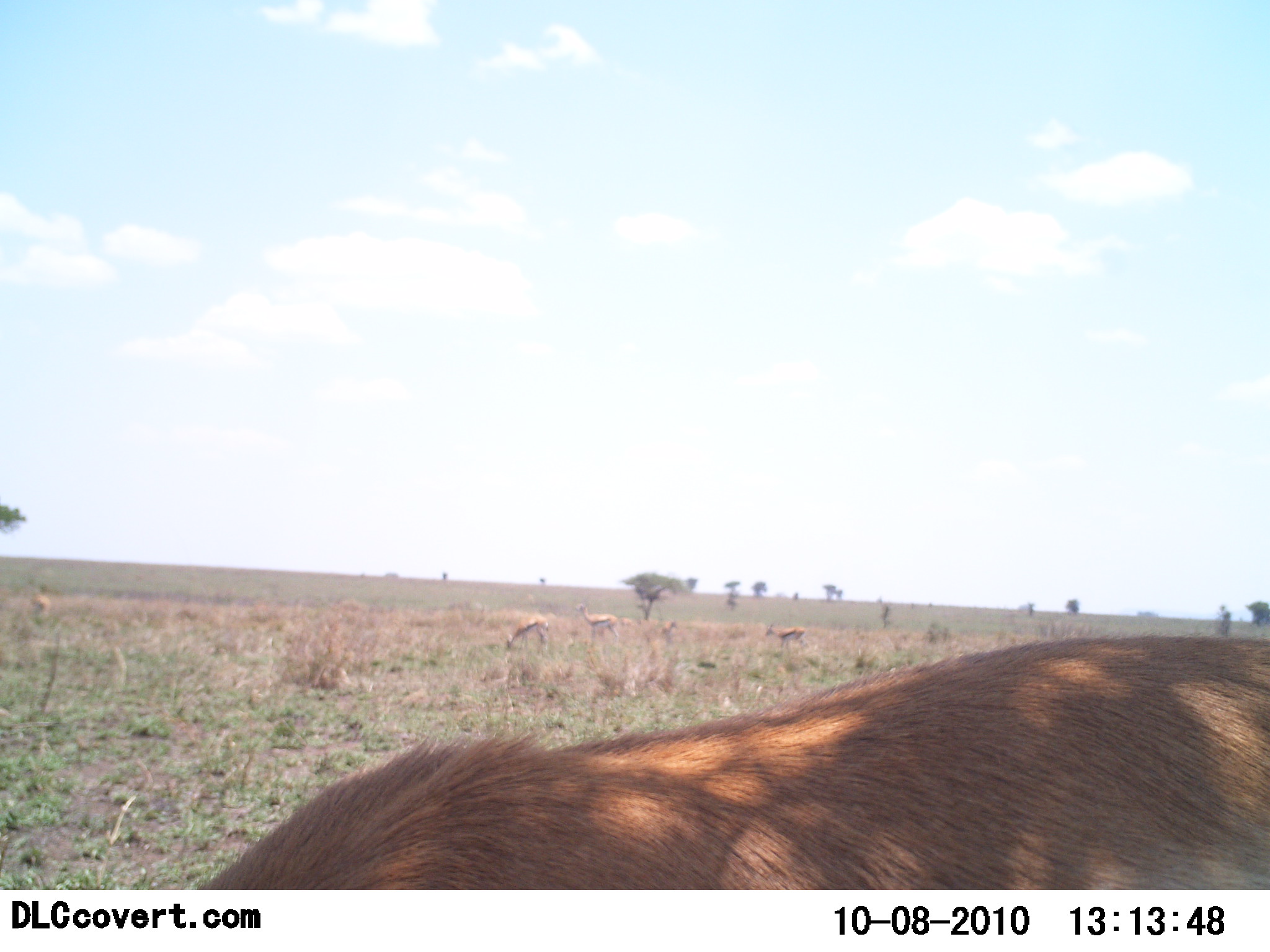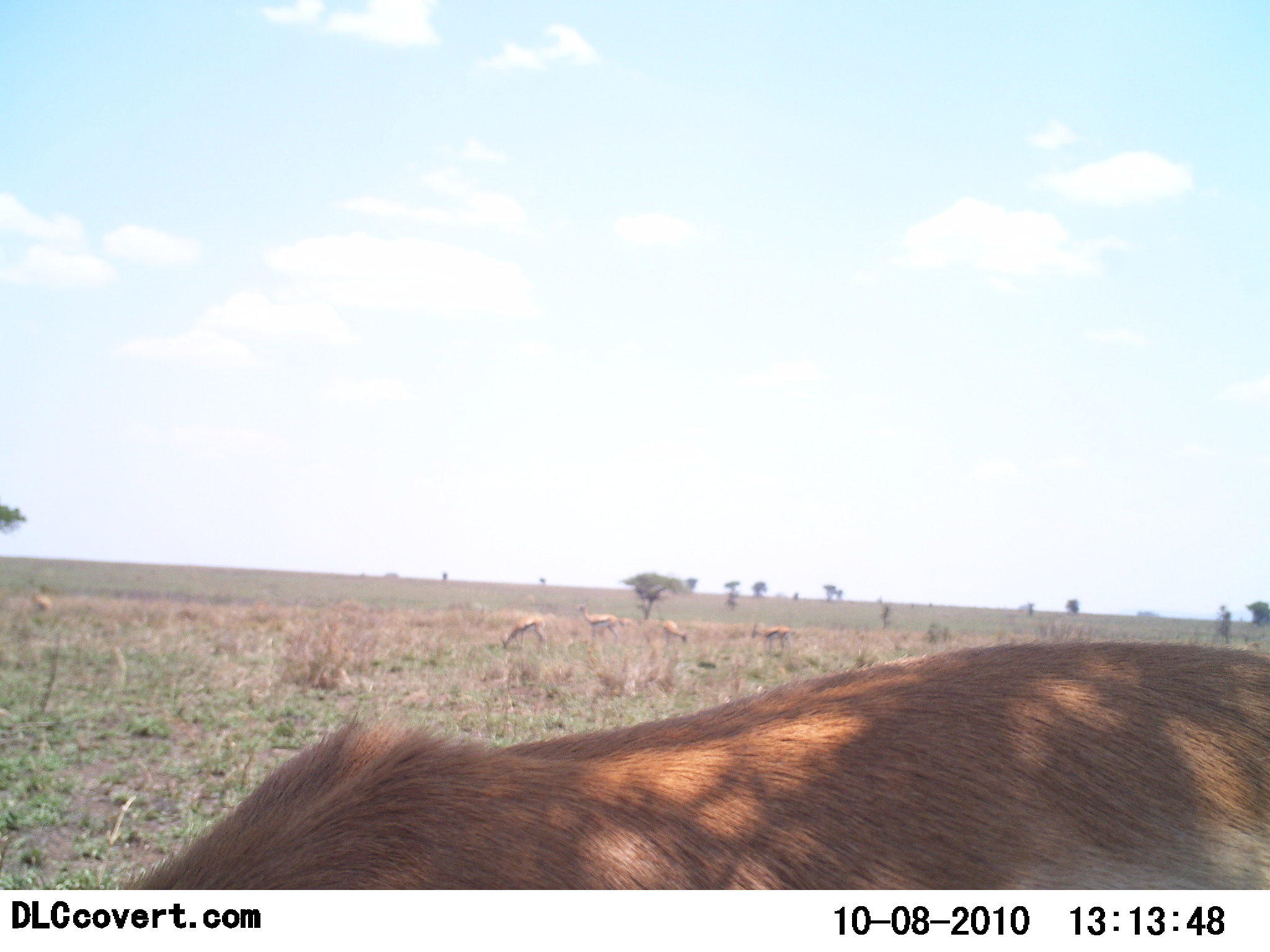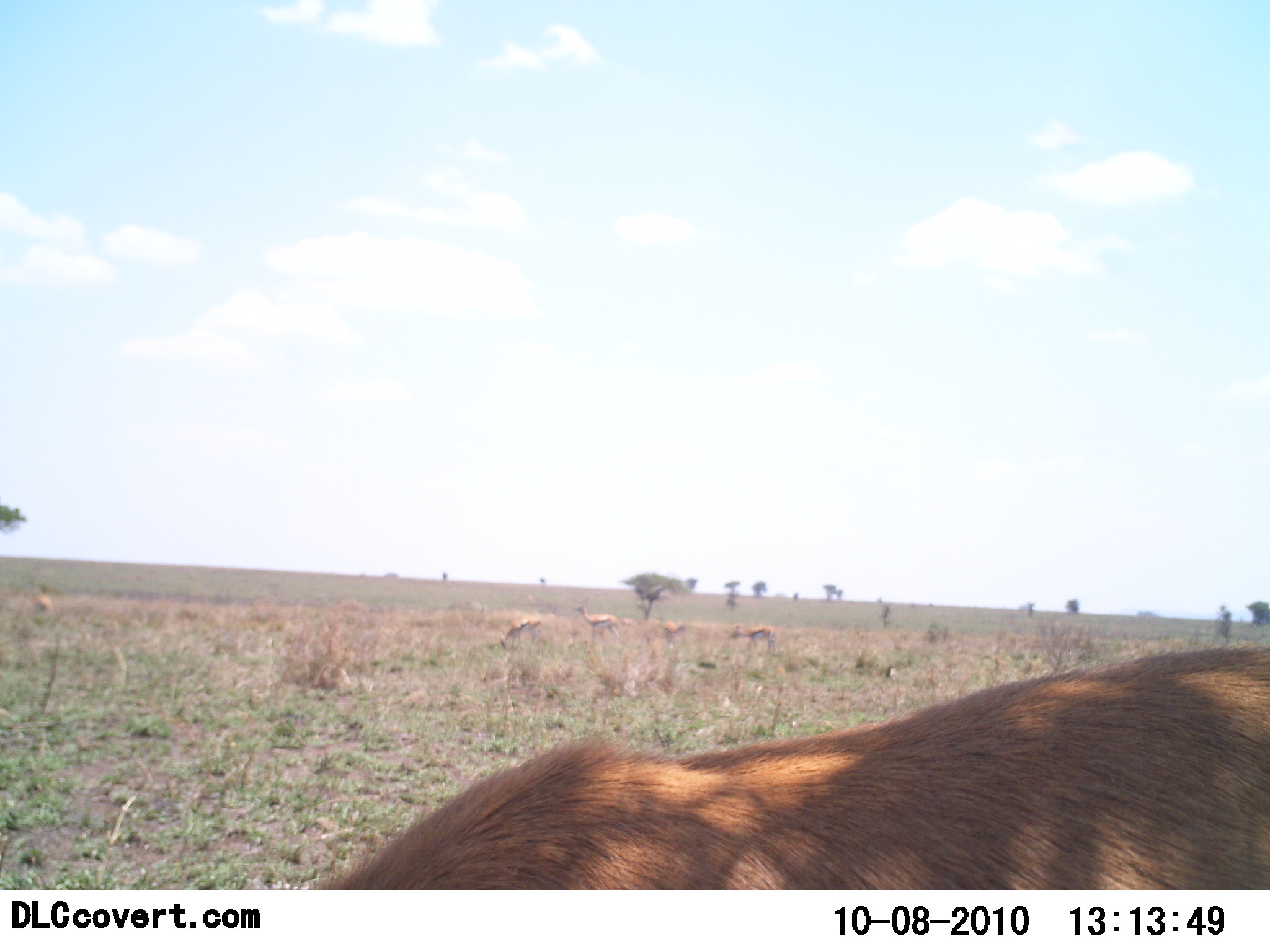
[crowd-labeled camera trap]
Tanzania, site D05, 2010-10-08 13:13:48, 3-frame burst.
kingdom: Animalia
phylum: Chordata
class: Mammalia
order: Artiodactyla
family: Bovidae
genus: Eudorcas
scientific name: Eudorcas thomsonii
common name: thomson's gazelle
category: gazellethomsons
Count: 5.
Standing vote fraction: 33%.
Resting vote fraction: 0%.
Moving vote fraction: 25%.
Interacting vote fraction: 0%.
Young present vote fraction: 0%.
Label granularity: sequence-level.